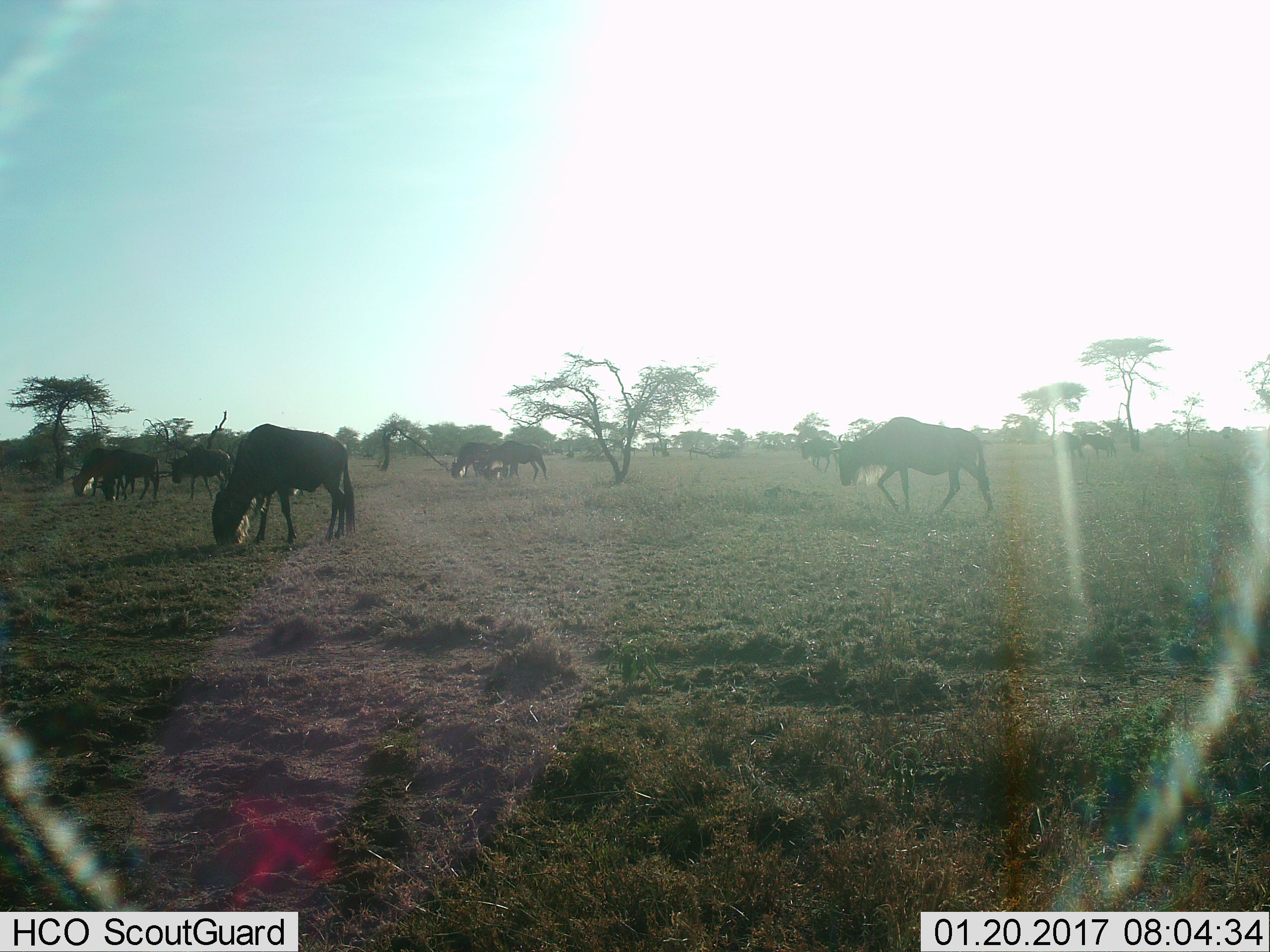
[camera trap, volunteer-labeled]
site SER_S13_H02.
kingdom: Animalia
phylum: Chordata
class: Mammalia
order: Artiodactyla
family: Bovidae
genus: Connochaetes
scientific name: Connochaetes taurinus taurinus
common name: blue wildebeest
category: wildebeestblue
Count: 9.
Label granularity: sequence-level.